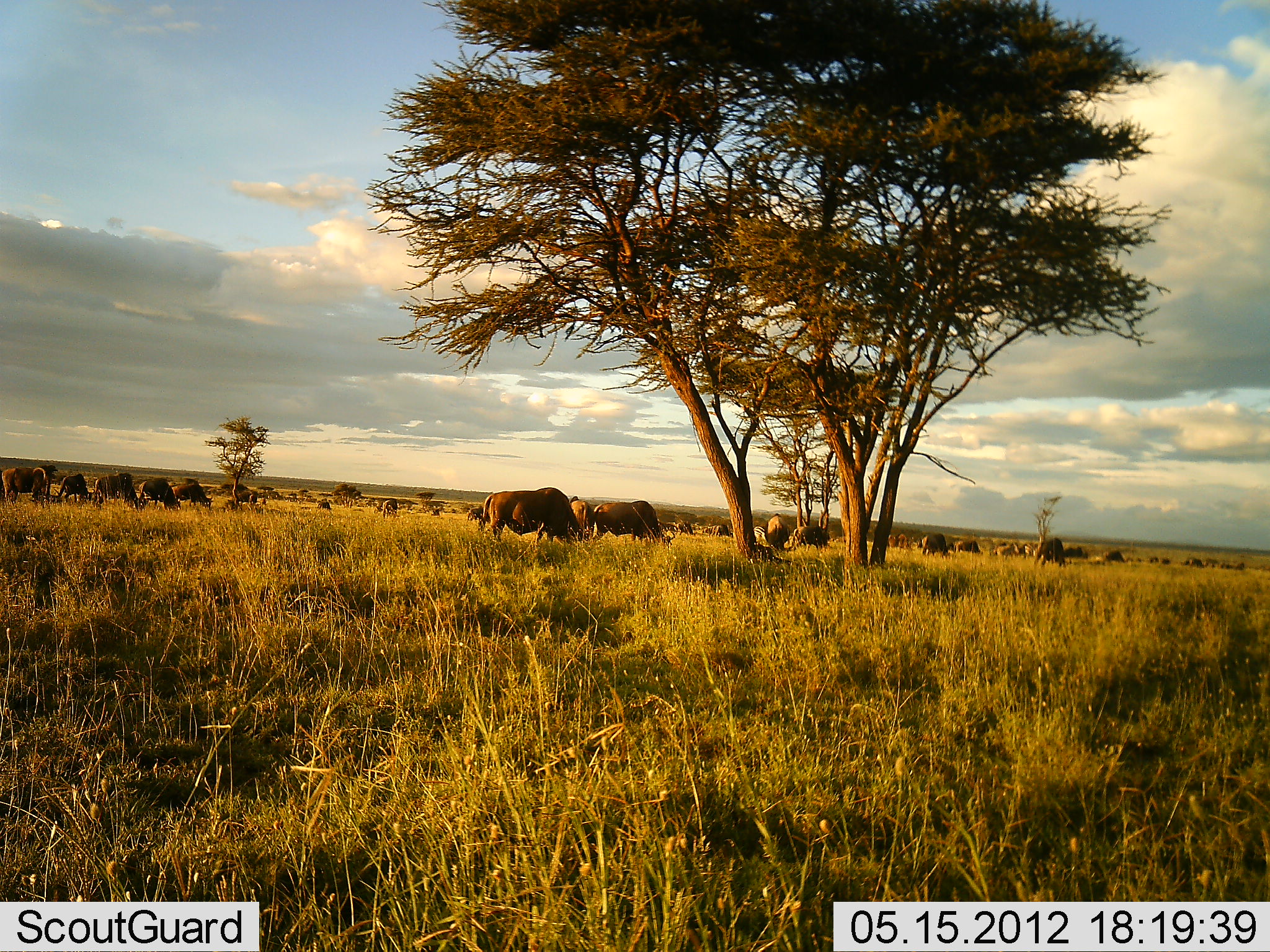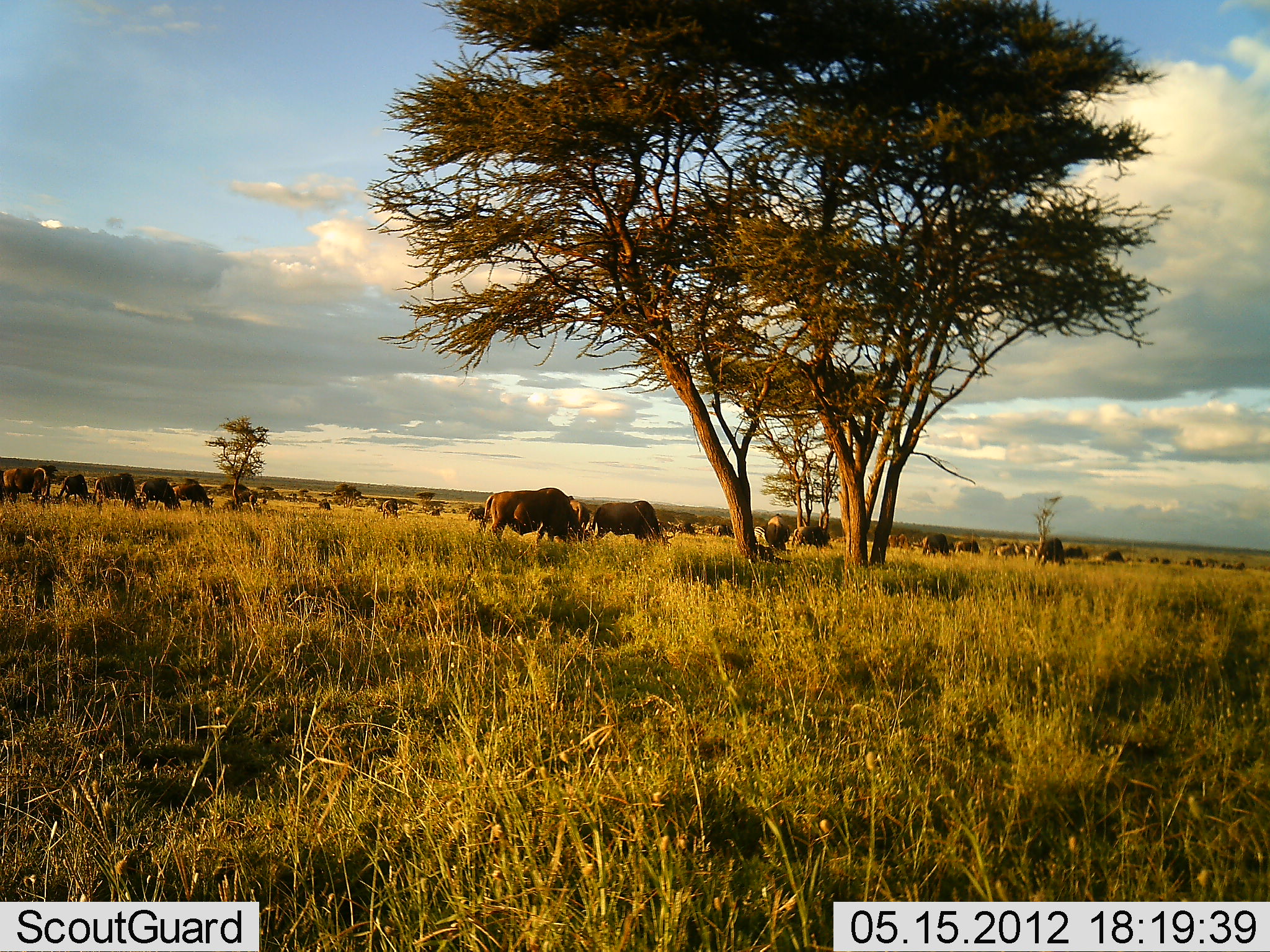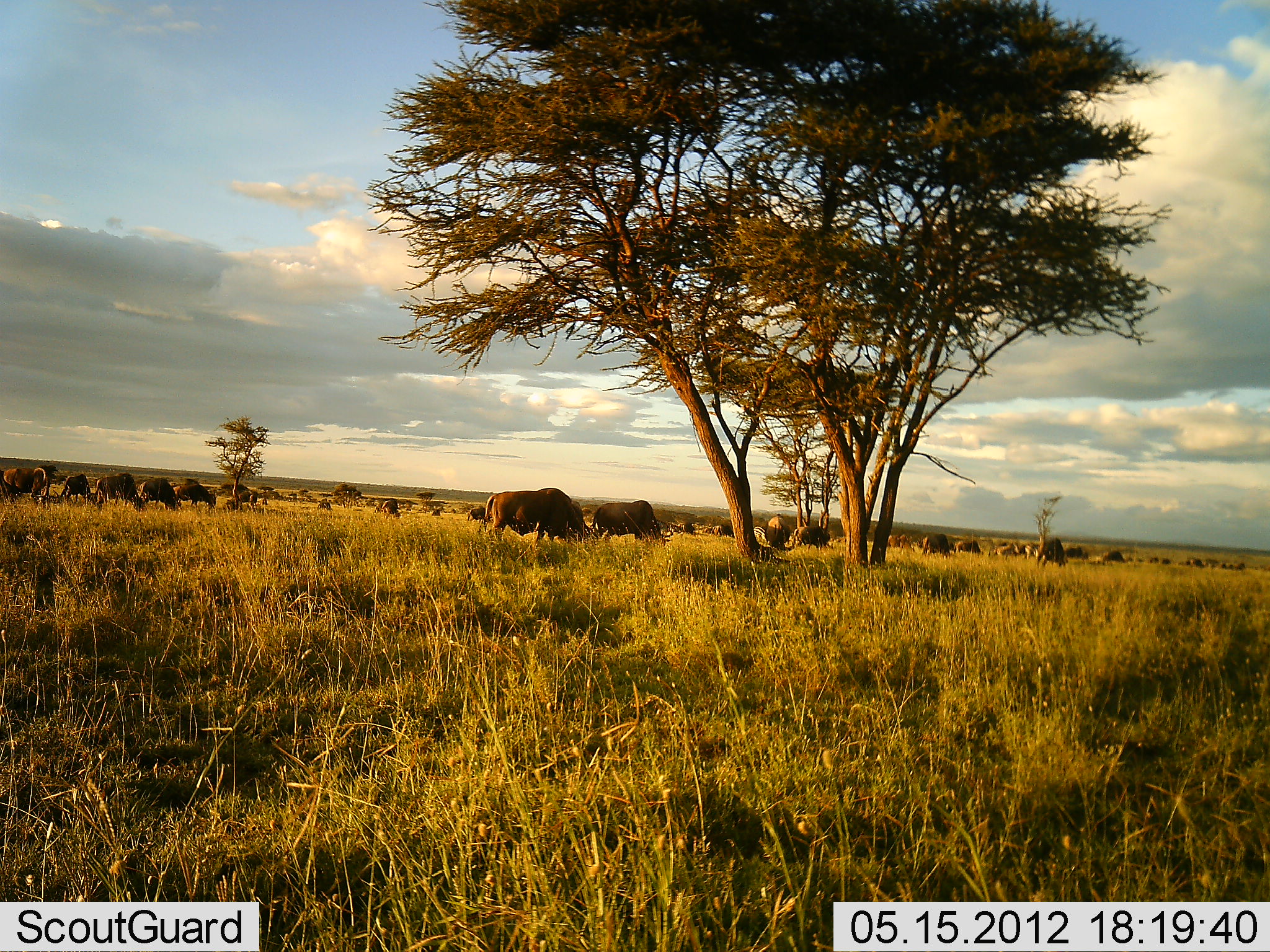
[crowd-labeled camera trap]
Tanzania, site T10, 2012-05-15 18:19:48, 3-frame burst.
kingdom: Animalia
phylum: Chordata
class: Mammalia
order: Artiodactyla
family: Bovidae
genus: Connochaetes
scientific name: Connochaetes taurinus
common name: blue wildebeest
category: wildebeest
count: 11-50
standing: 45%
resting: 9%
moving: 18%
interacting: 18%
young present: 9%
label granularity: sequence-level